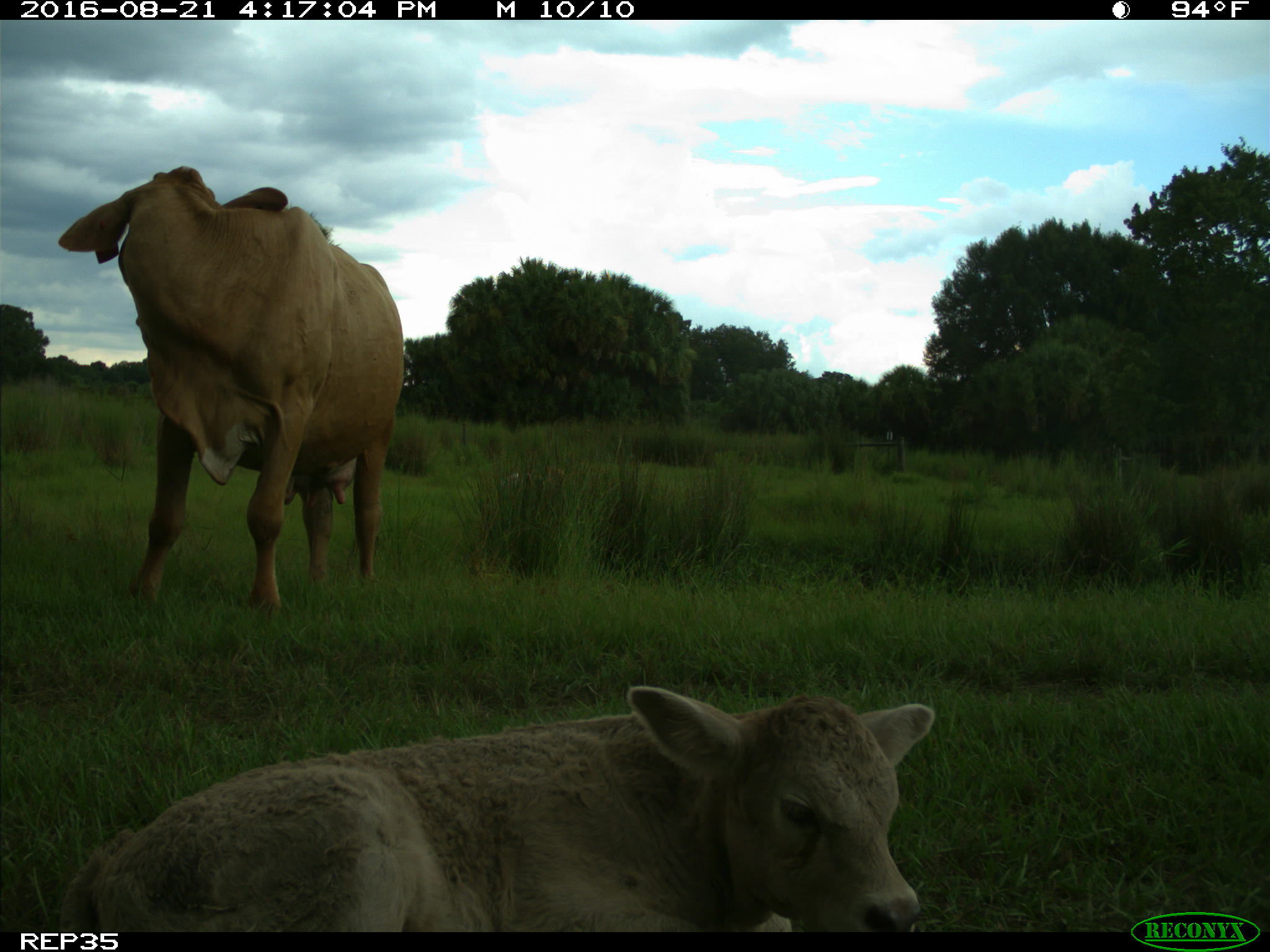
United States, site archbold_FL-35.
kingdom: Animalia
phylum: Chordata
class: Mammalia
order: Artiodactyla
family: Bovidae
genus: Bos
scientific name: Bos taurus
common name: domestic cow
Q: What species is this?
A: Bos taurus (domestic cow).